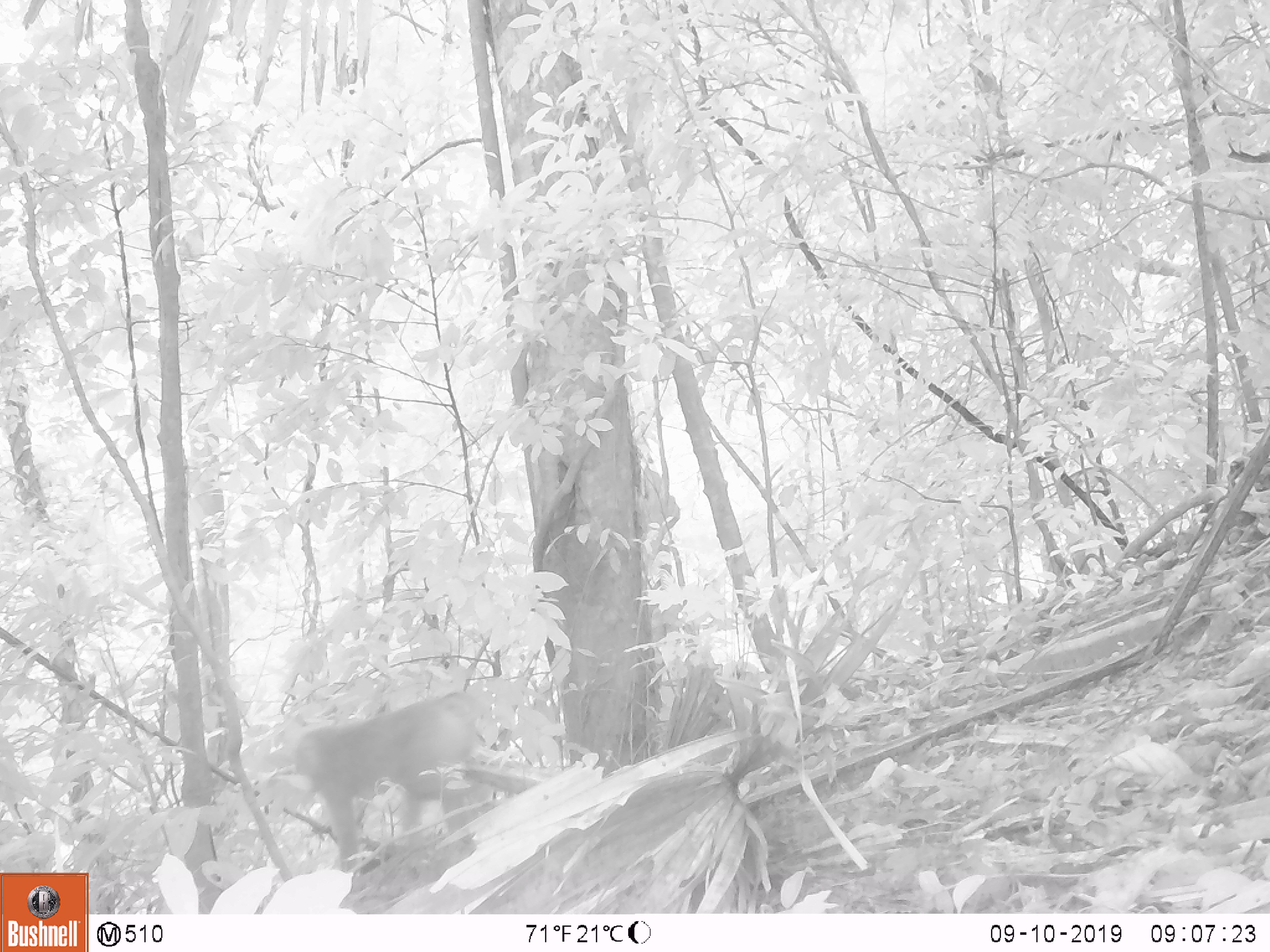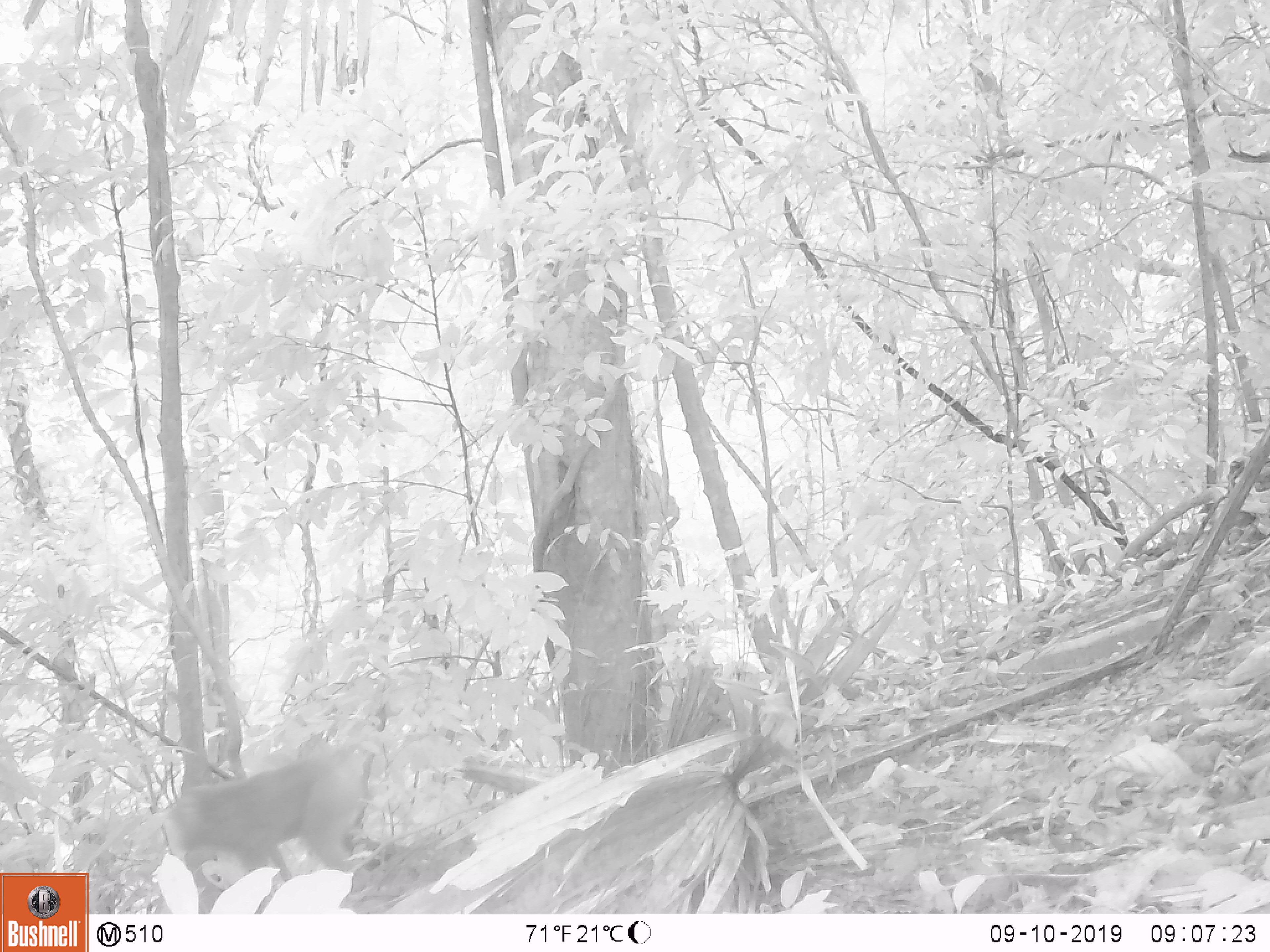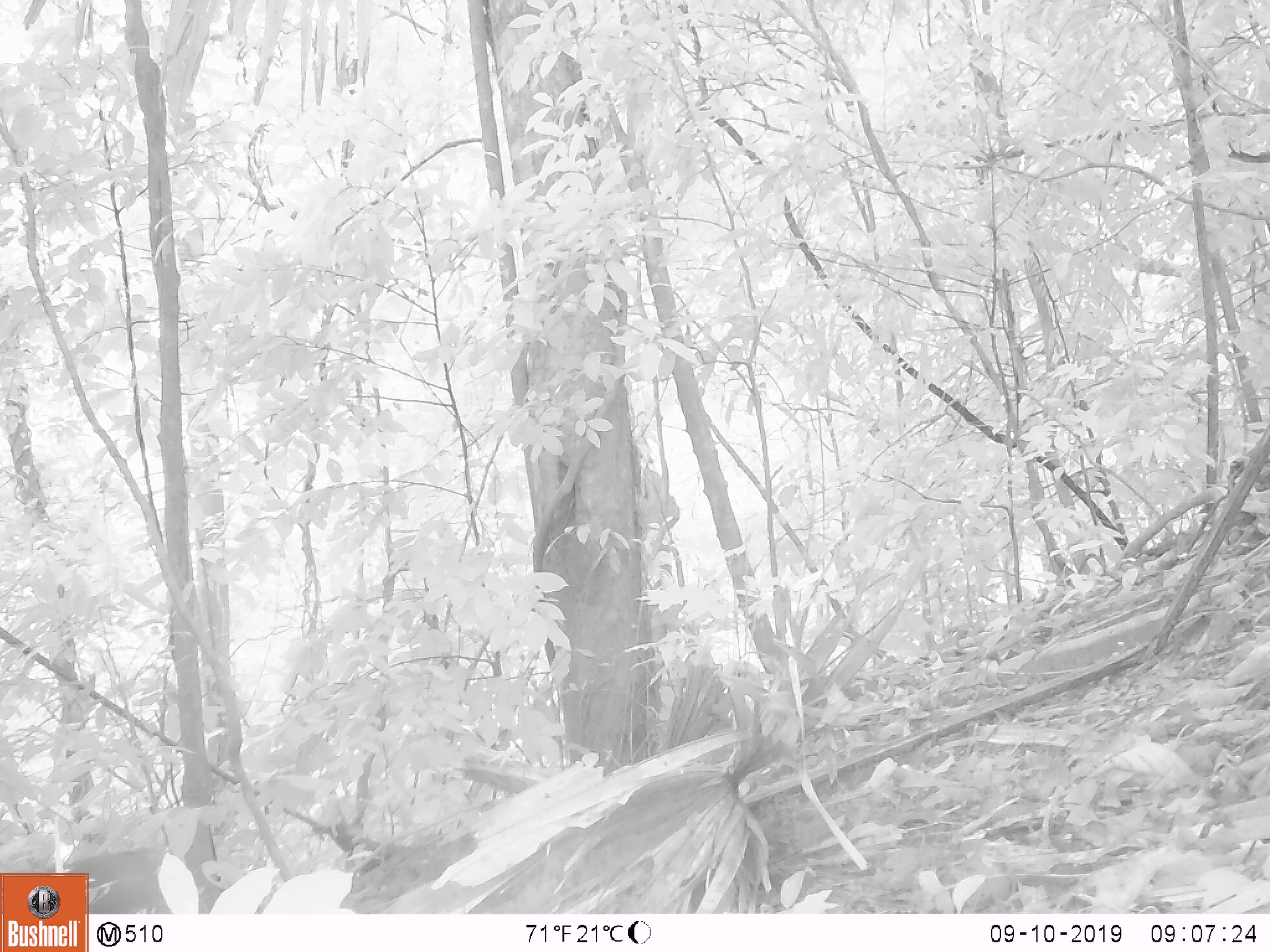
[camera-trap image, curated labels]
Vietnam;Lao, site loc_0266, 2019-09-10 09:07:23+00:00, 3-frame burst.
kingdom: Animalia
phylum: Chordata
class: Mammalia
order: Primates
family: Cercopithecidae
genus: Macaca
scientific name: Macaca nemestrina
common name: pig-tailed macaque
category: pig tailed macaque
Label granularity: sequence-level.